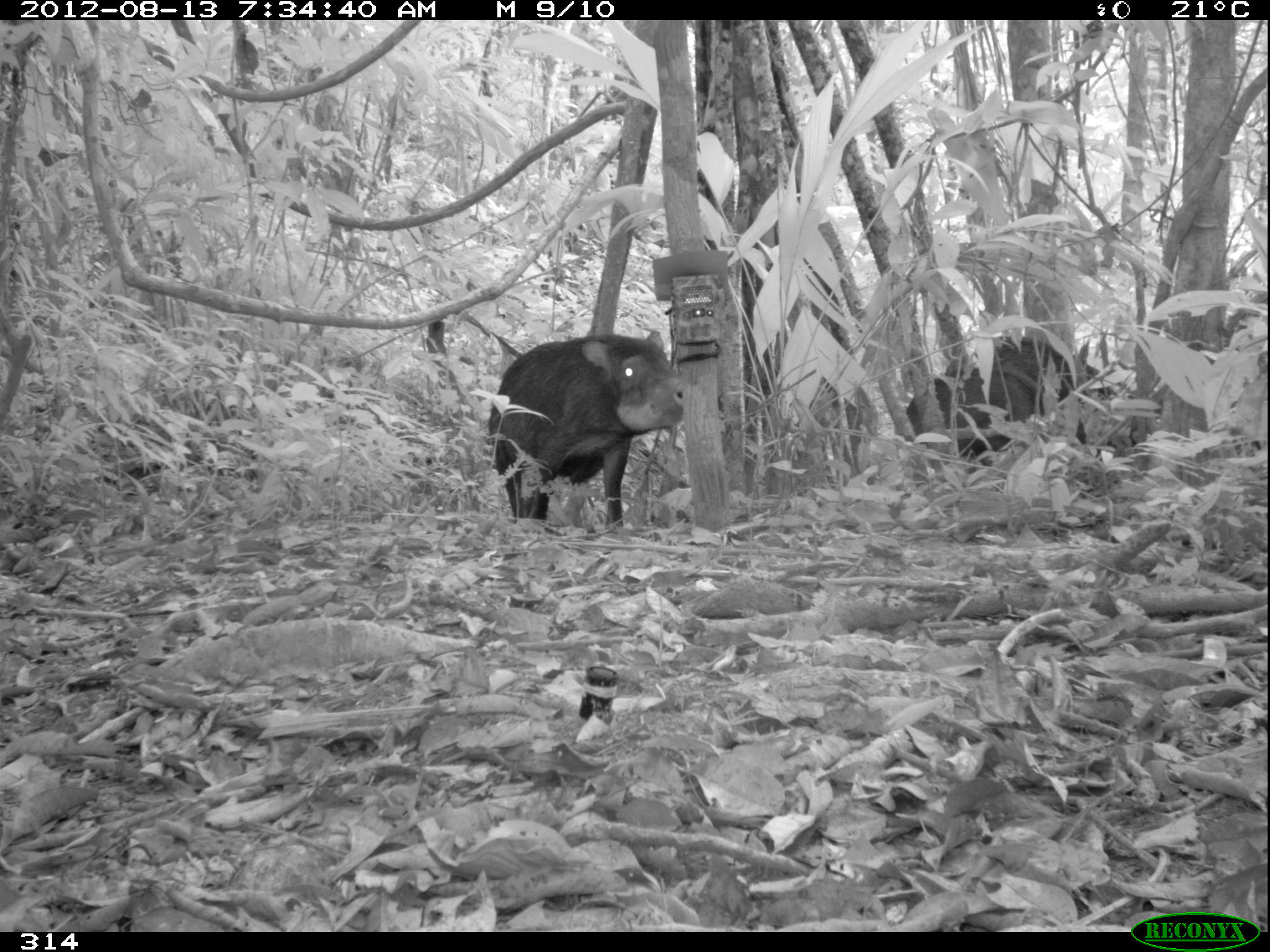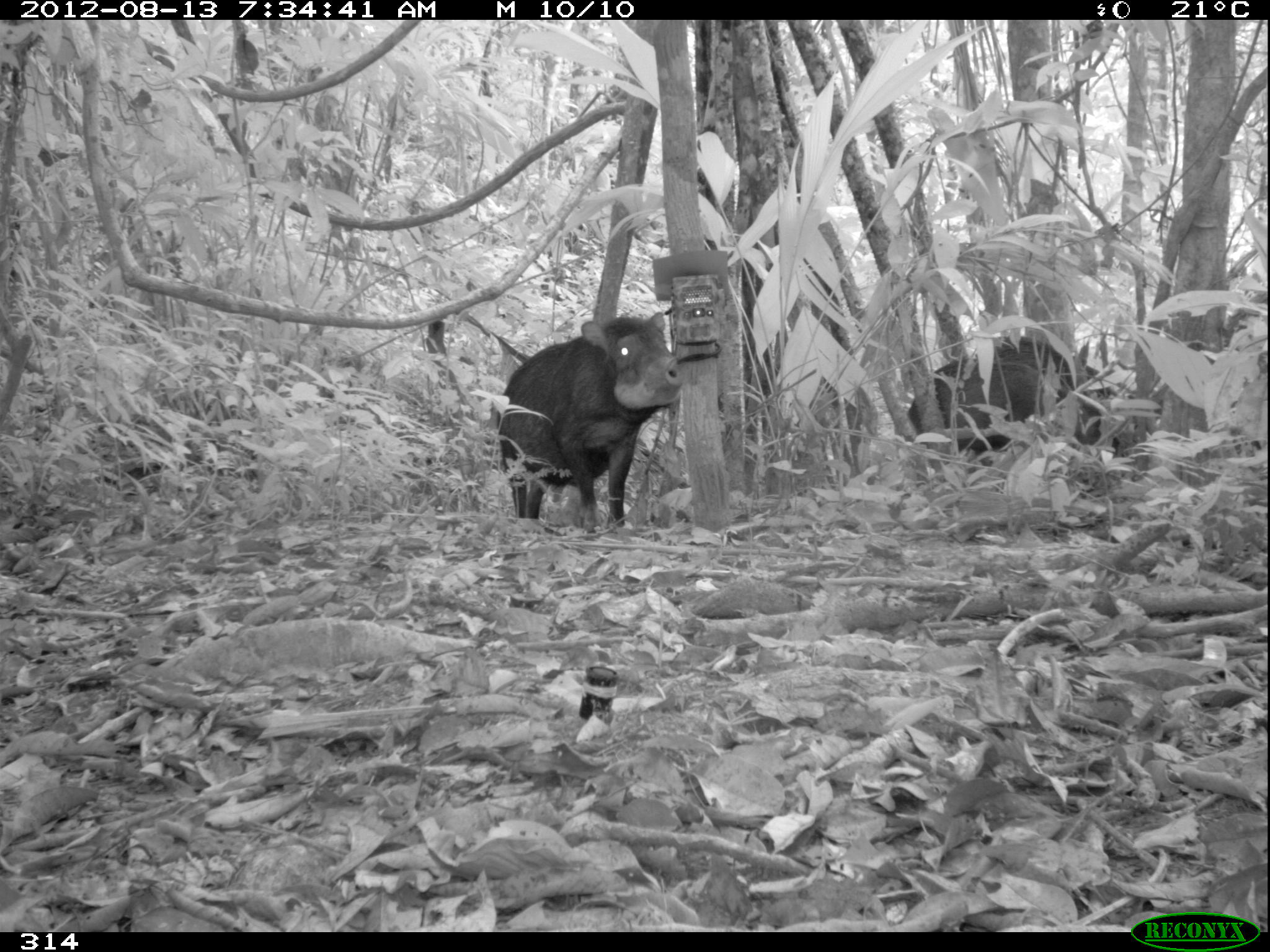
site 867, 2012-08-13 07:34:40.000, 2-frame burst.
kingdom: Animalia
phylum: Chordata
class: Mammalia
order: Artiodactyla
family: Tayassuidae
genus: Tayassu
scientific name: Tayassu pecari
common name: white-lipped peccary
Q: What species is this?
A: Tayassu pecari (white-lipped peccary).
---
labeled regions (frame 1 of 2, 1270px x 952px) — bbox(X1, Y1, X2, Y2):
tayassu pecari: bbox(485, 328, 683, 529); bbox(906, 369, 1068, 467); bbox(965, 336, 1110, 445)